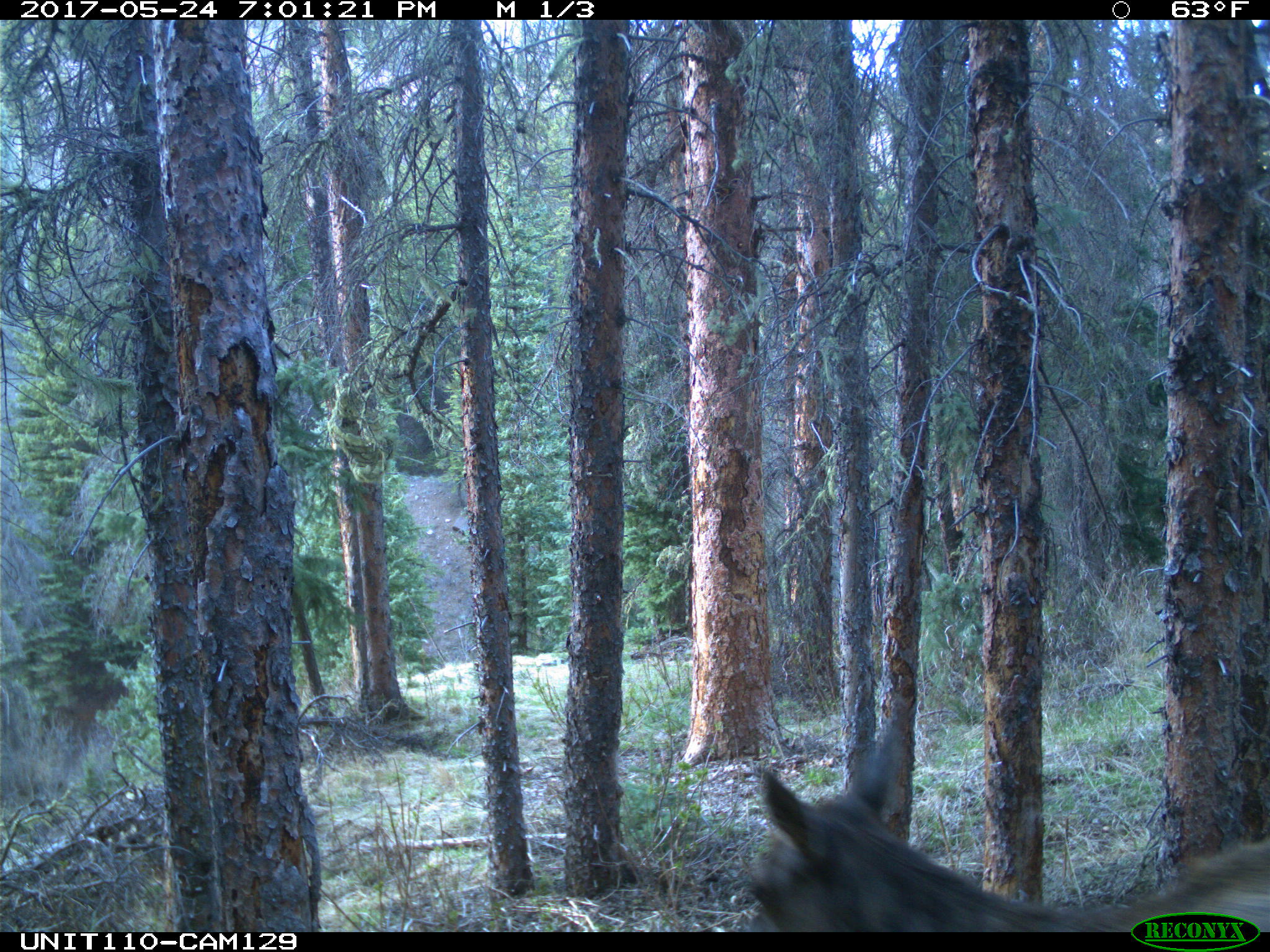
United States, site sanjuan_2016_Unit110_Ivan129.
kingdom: Animalia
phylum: Chordata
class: Mammalia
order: Artiodactyla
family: Cervidae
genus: Cervus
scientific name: Cervus elaphus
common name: red deer